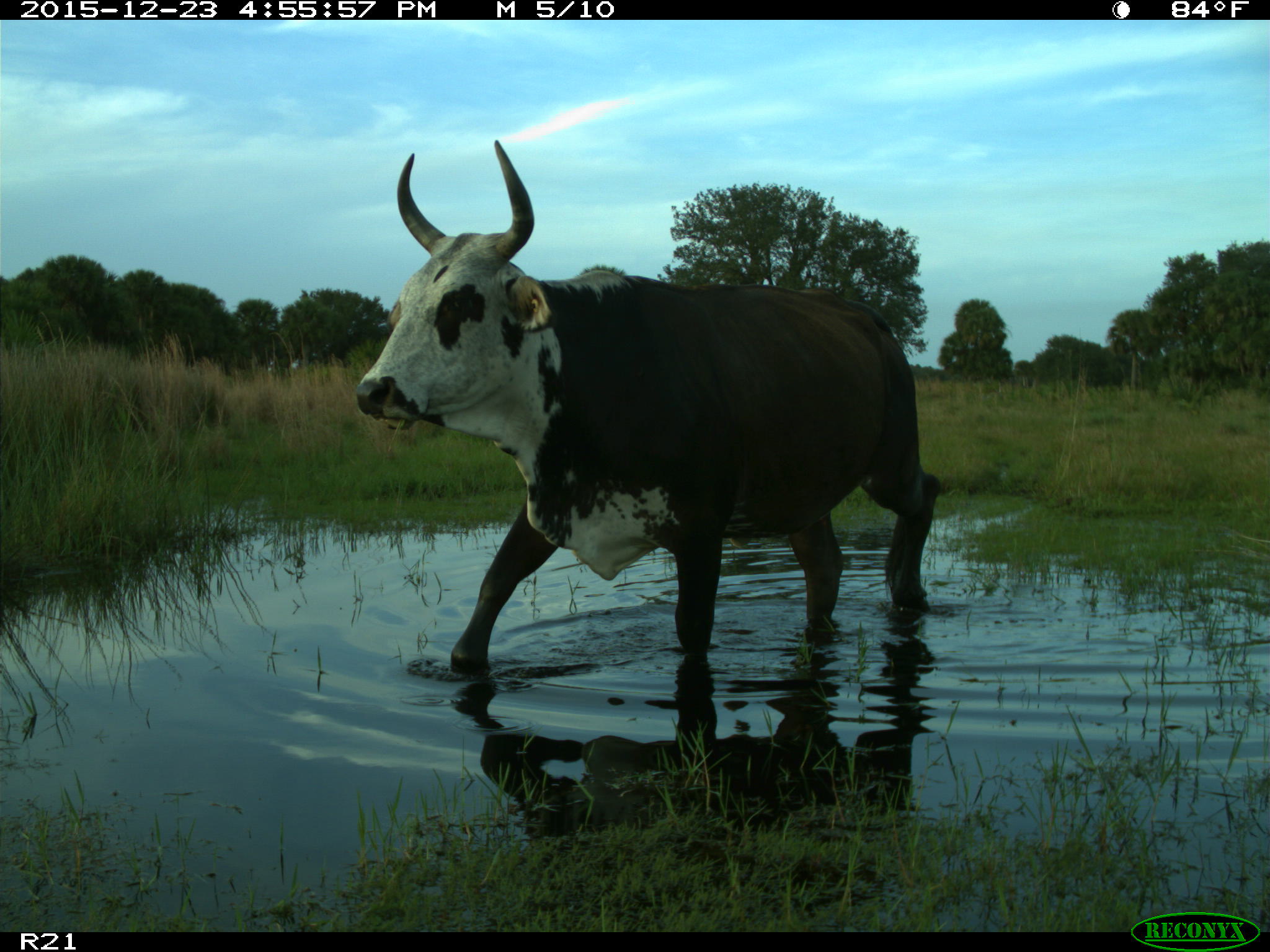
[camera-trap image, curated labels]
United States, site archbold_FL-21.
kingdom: Animalia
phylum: Chordata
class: Mammalia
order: Artiodactyla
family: Bovidae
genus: Bos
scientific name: Bos taurus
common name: domestic cow